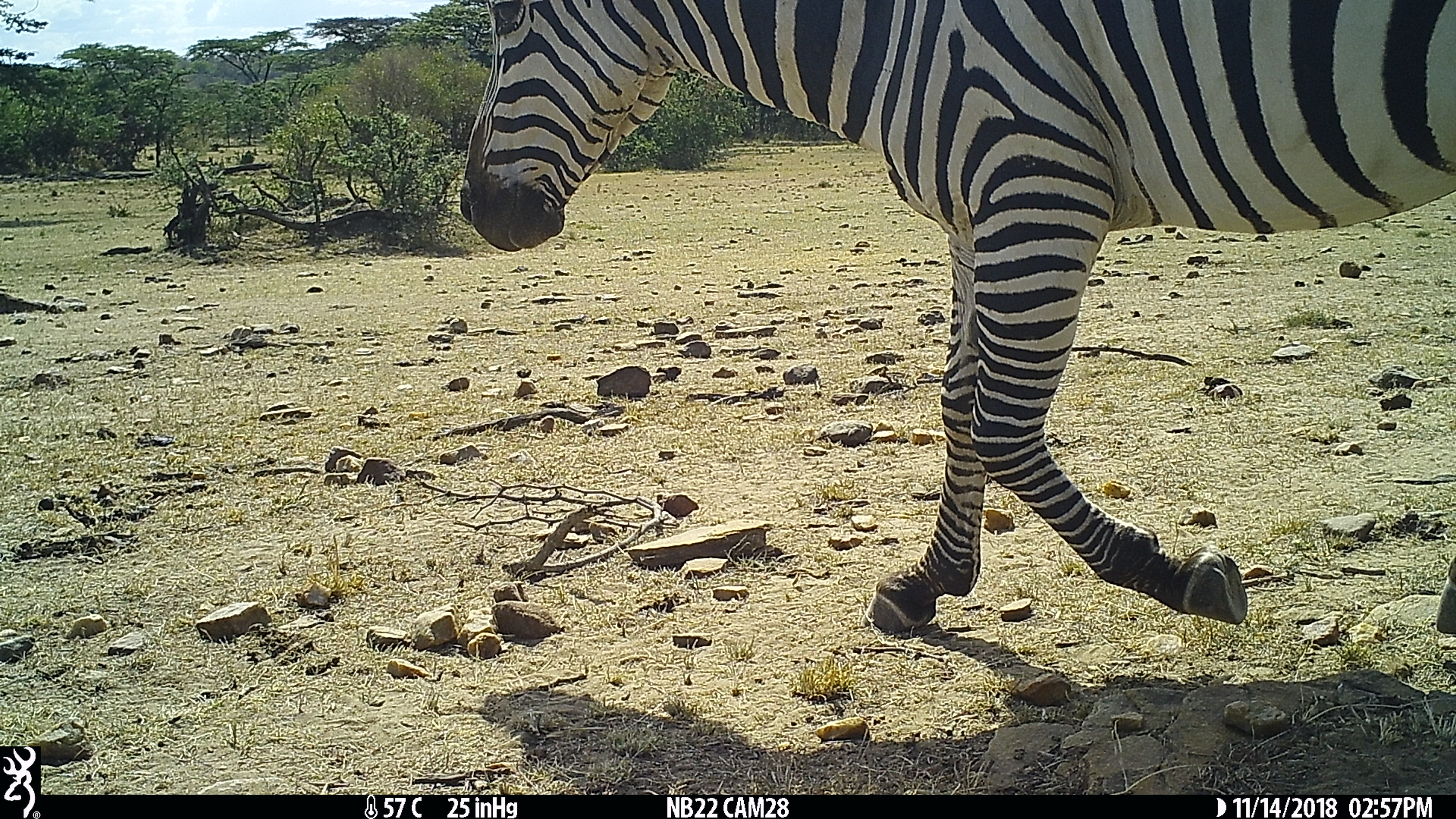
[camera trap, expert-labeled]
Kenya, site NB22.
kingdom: Animalia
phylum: Chordata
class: Mammalia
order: Perissodactyla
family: Equidae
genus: Equus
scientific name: Equus quagga burchellii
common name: burchell's zebra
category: zebra